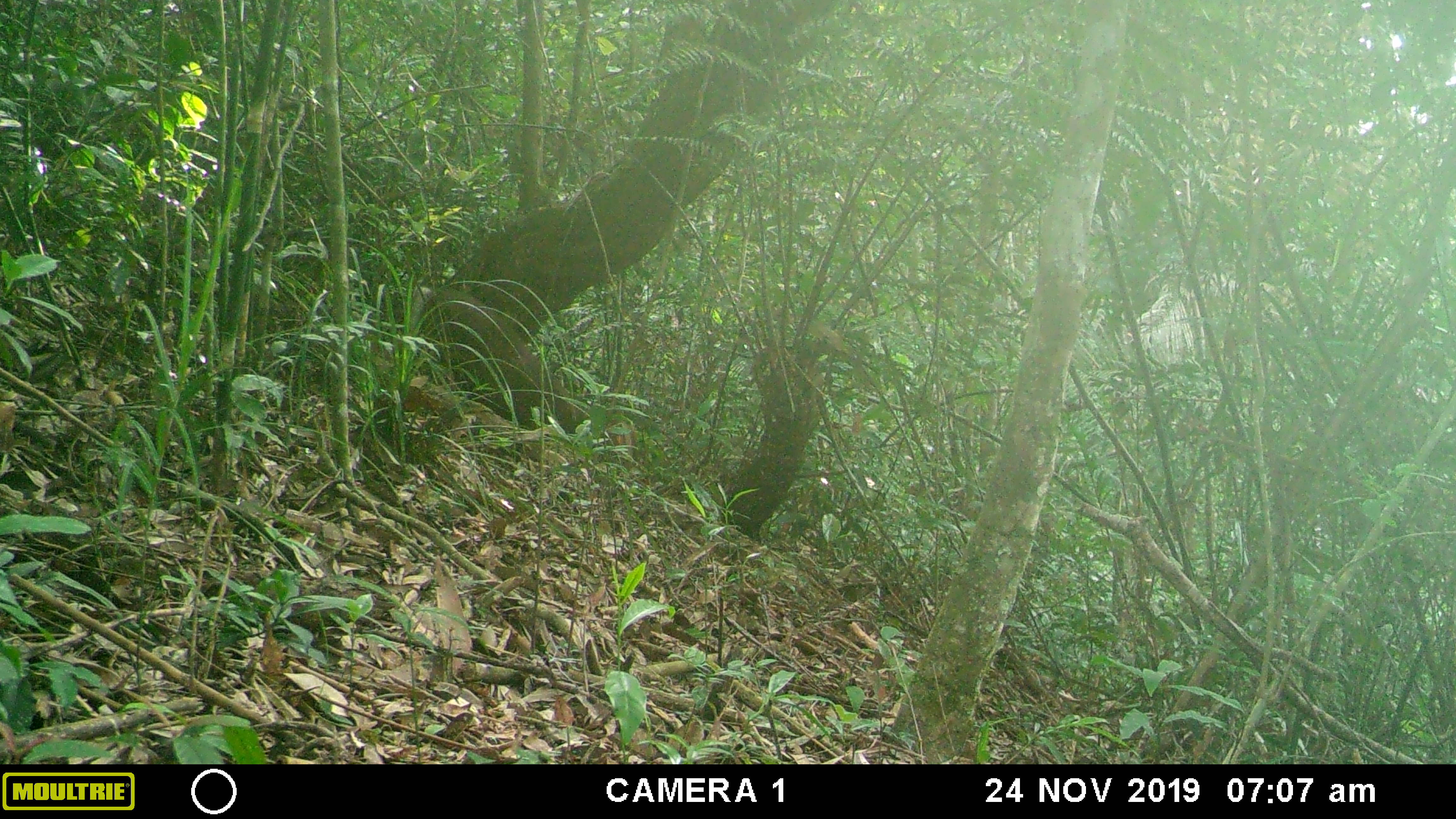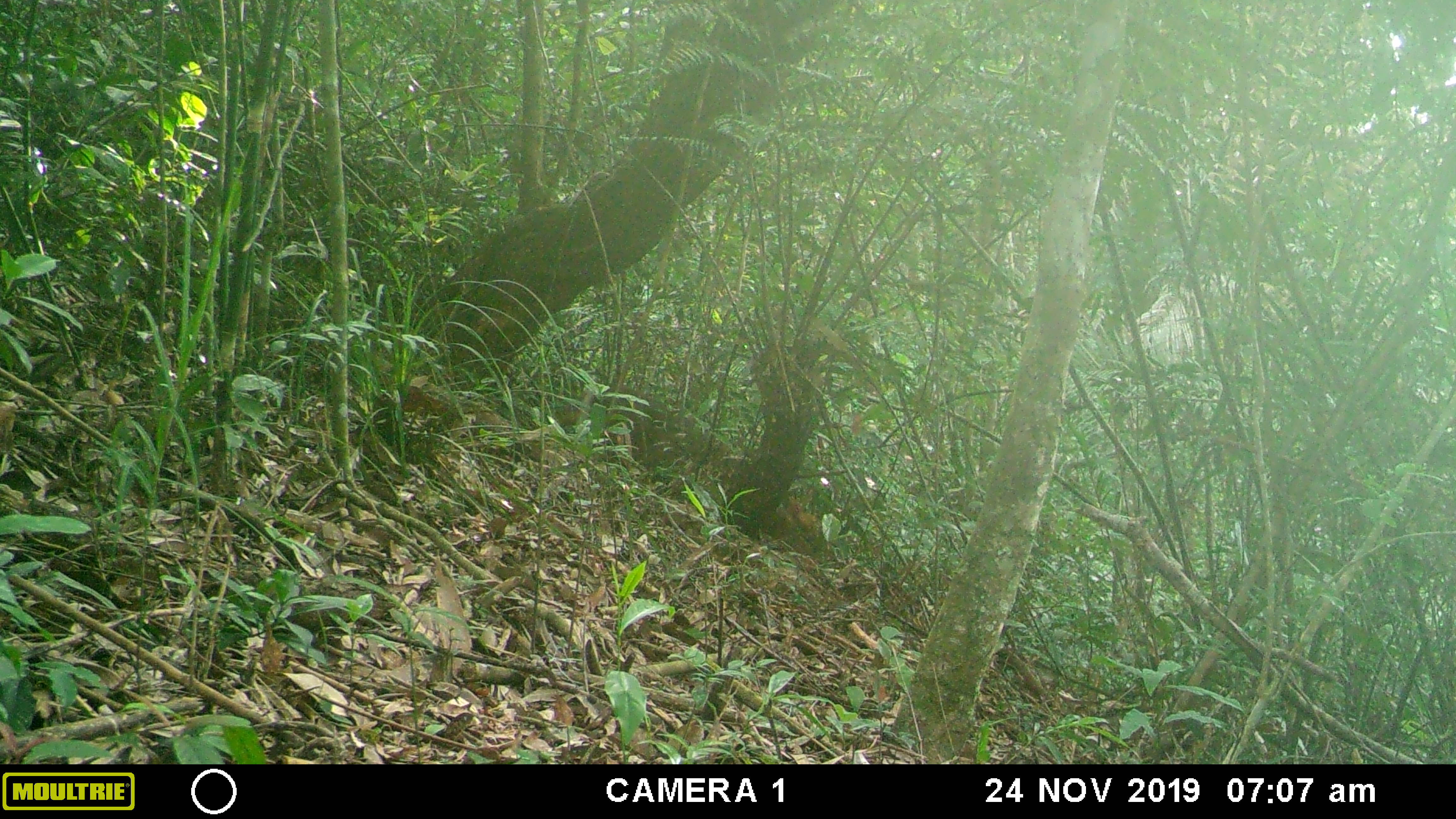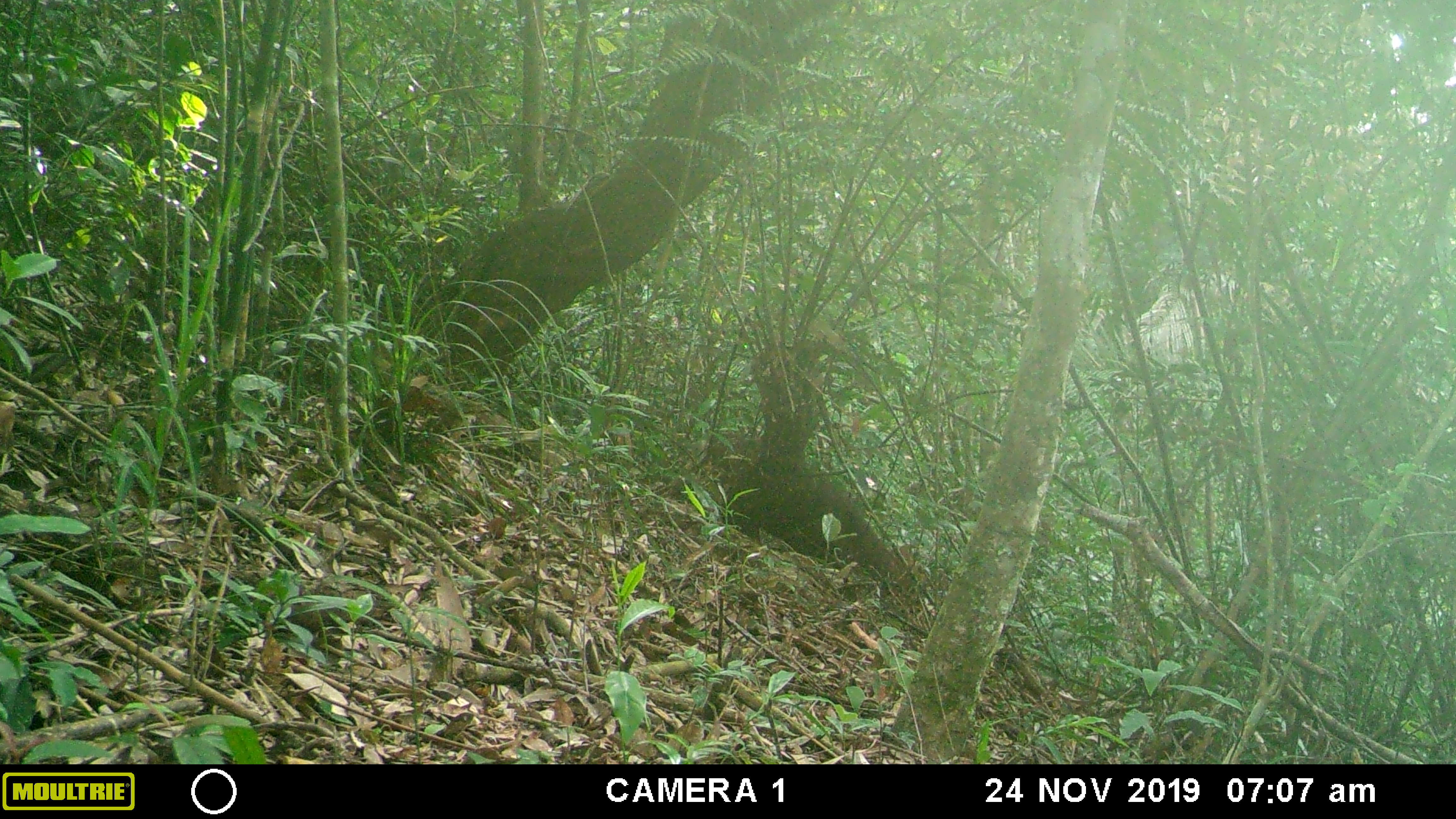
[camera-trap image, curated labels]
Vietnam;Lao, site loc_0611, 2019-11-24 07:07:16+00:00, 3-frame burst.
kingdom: Animalia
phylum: Chordata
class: Mammalia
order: Artiodactyla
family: Cervidae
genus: Muntiacus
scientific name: Muntiacus rooseveltorum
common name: roosevelt's muntjac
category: roosevelts muntjac group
Roosevelts muntjac group (roosevelt's muntjac) (Muntiacus rooseveltorum). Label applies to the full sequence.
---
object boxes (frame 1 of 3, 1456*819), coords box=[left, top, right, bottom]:
roosevelts muntjac group: box=[377, 282, 635, 448]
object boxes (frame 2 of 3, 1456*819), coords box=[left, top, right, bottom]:
roosevelts muntjac group: box=[555, 386, 818, 555]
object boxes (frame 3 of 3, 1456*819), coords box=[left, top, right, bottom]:
roosevelts muntjac group: box=[705, 432, 901, 580]